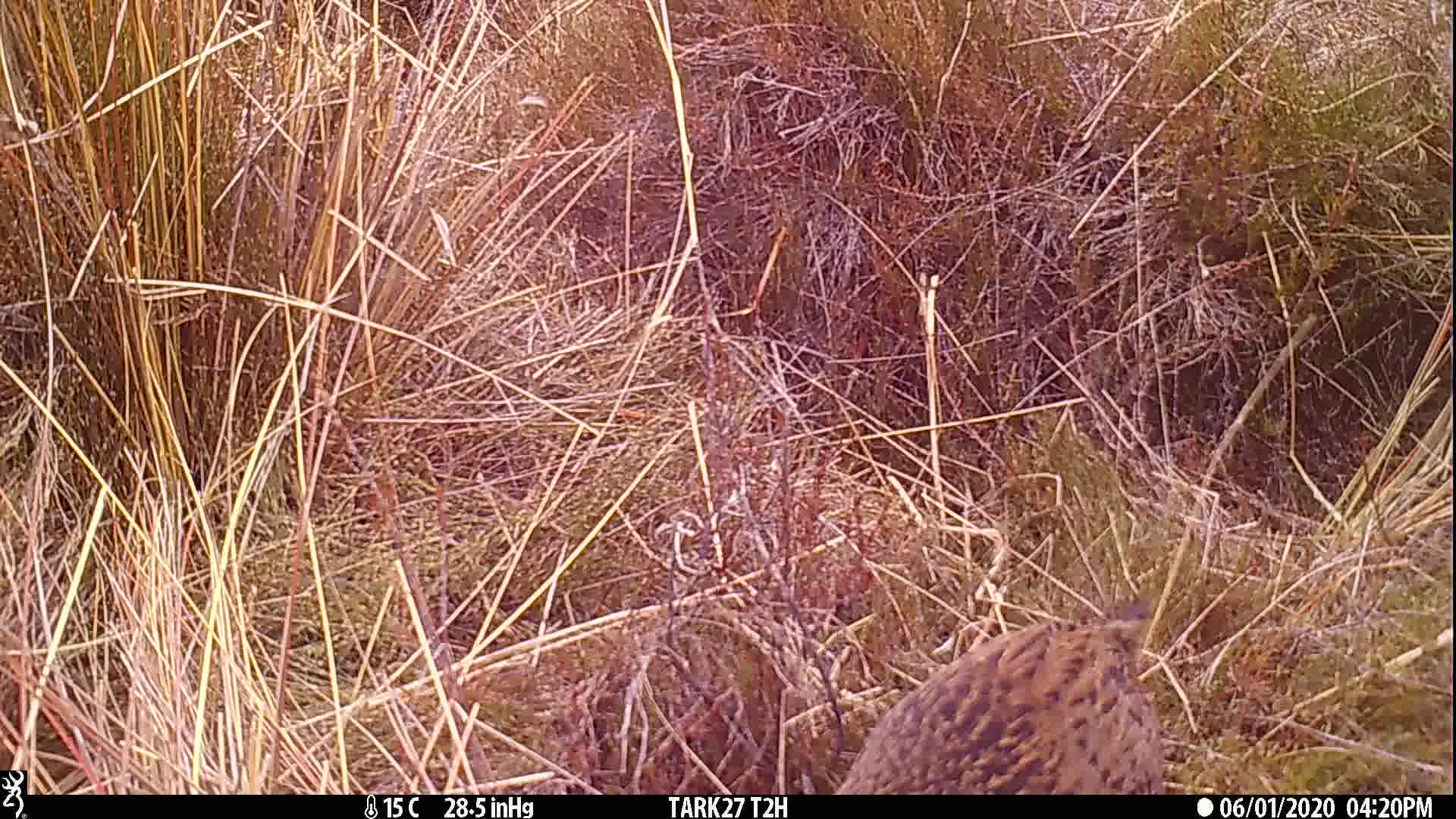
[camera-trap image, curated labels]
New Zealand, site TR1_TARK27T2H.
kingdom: Animalia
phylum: Chordata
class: Aves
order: Gruiformes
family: Rallidae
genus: Gallirallus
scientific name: Gallirallus australis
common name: weka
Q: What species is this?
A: Weka (Gallirallus australis).